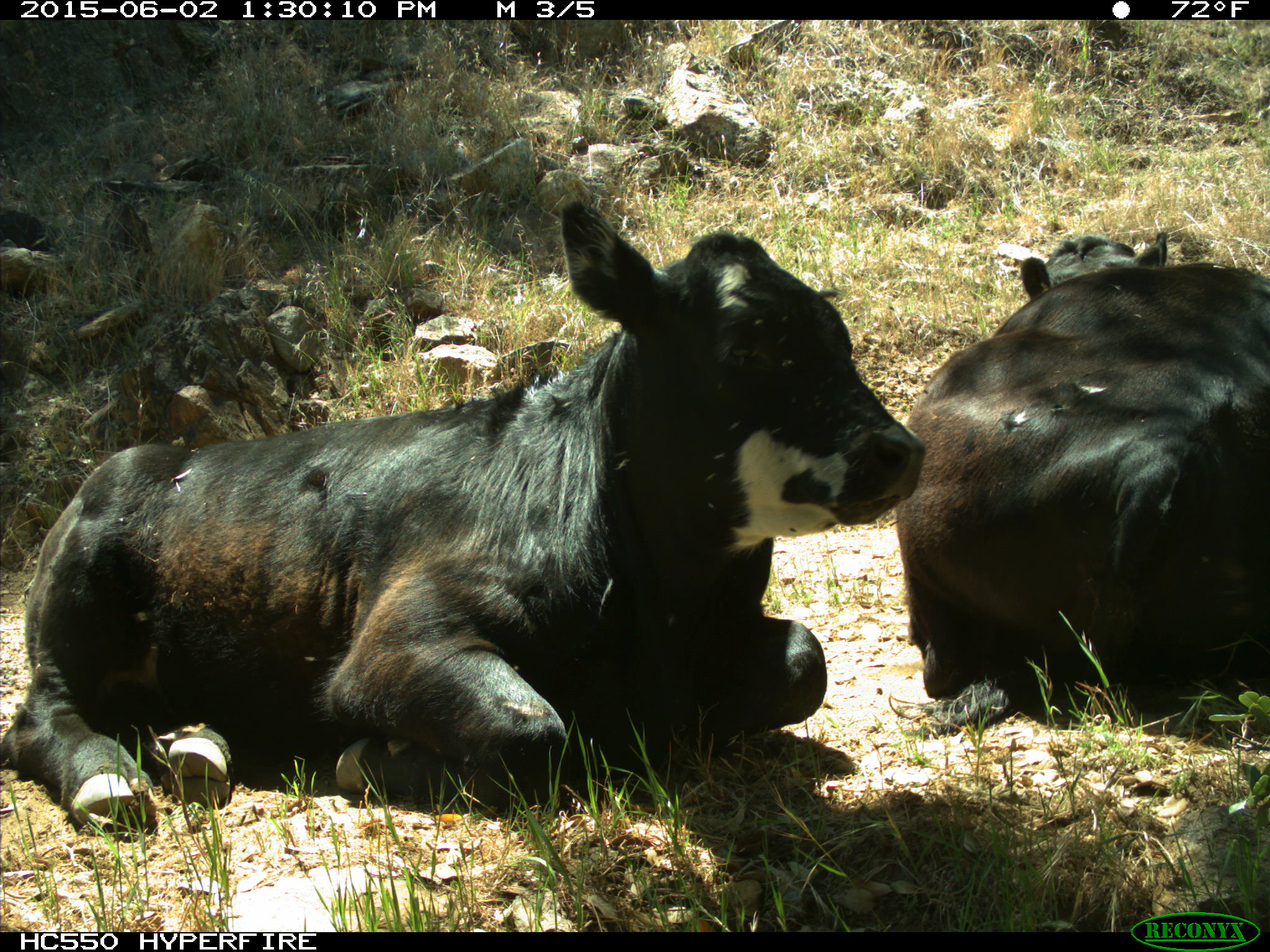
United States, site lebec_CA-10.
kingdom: Animalia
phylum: Chordata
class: Mammalia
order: Artiodactyla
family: Bovidae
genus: Bos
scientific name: Bos taurus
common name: domestic cow